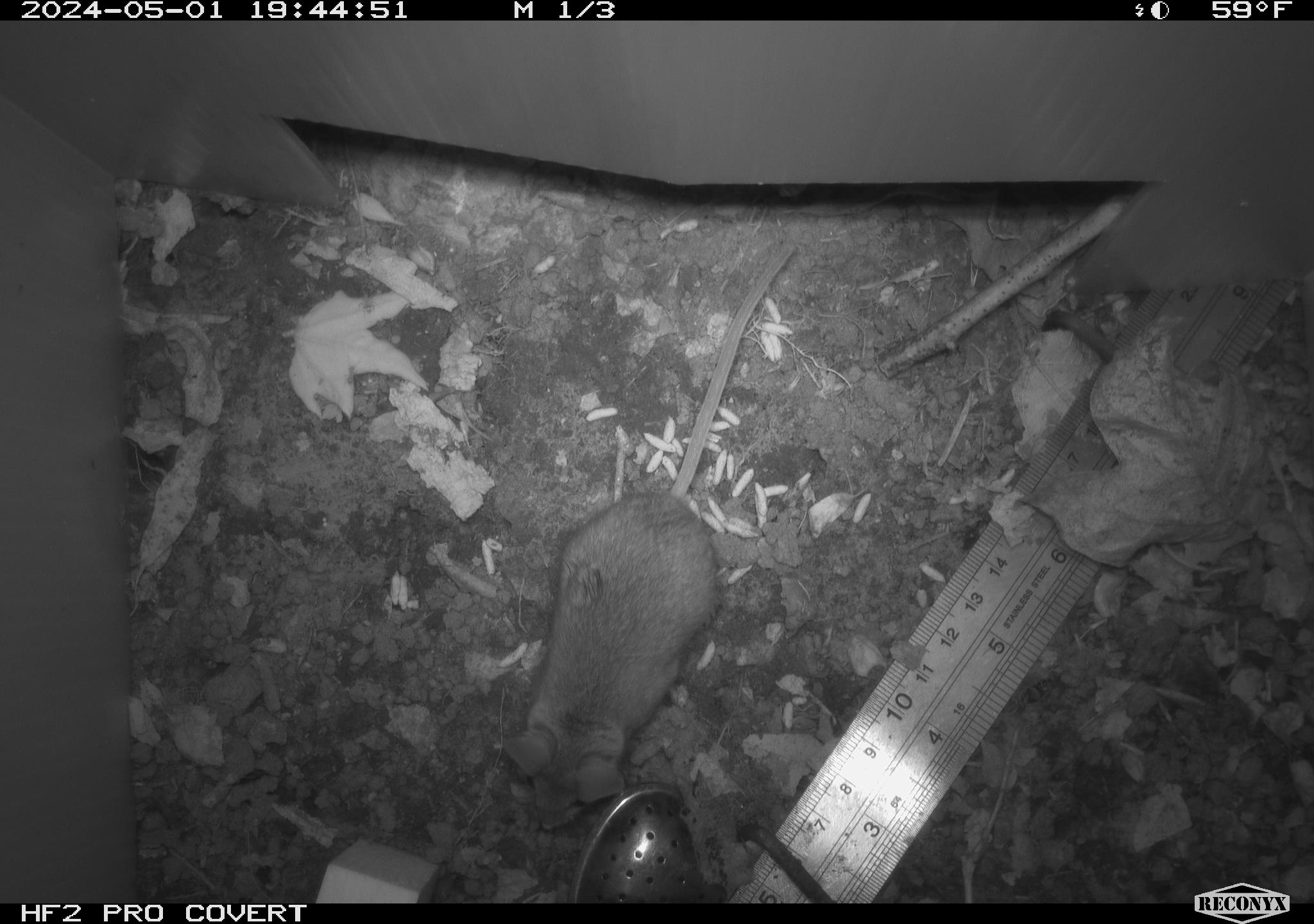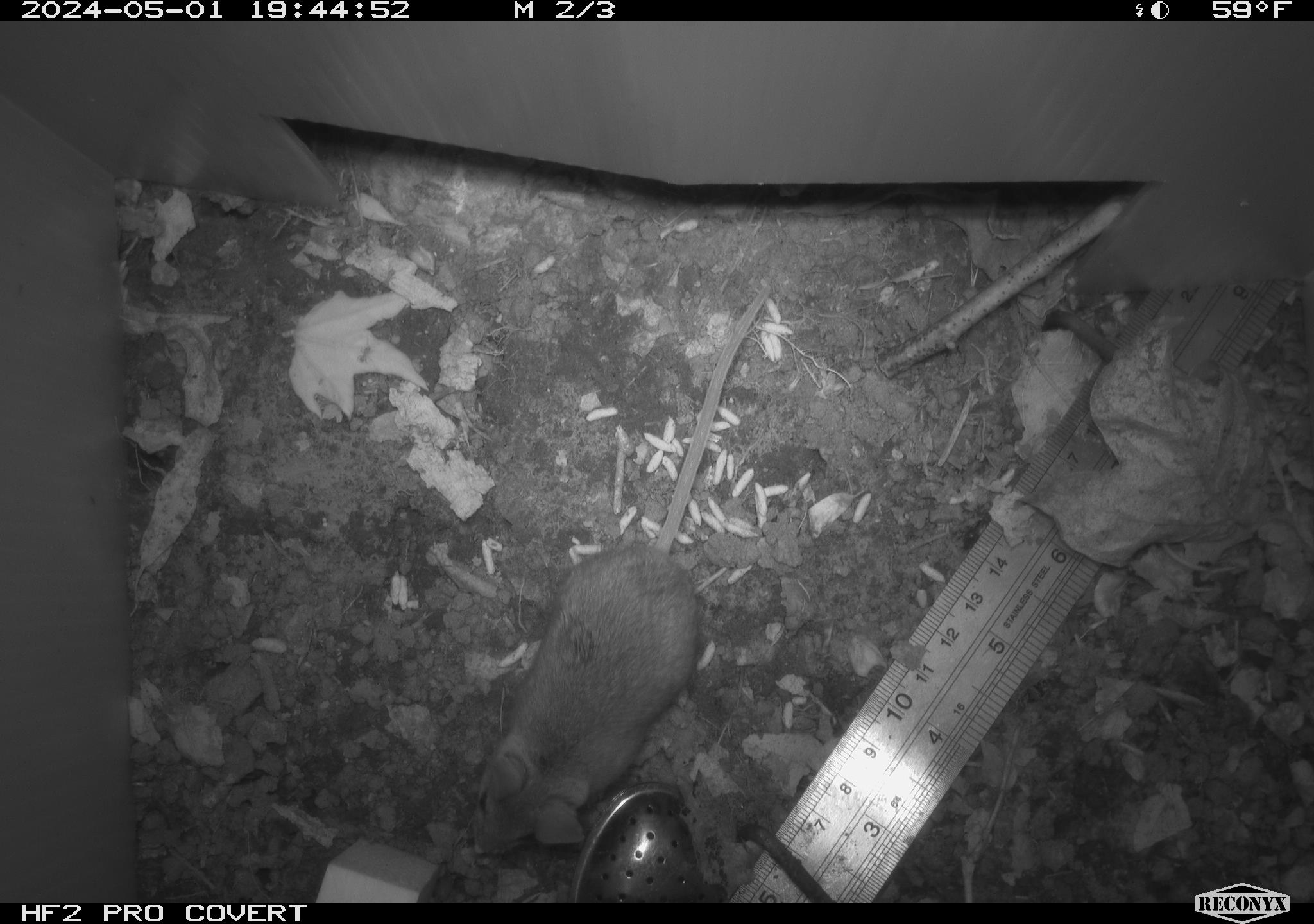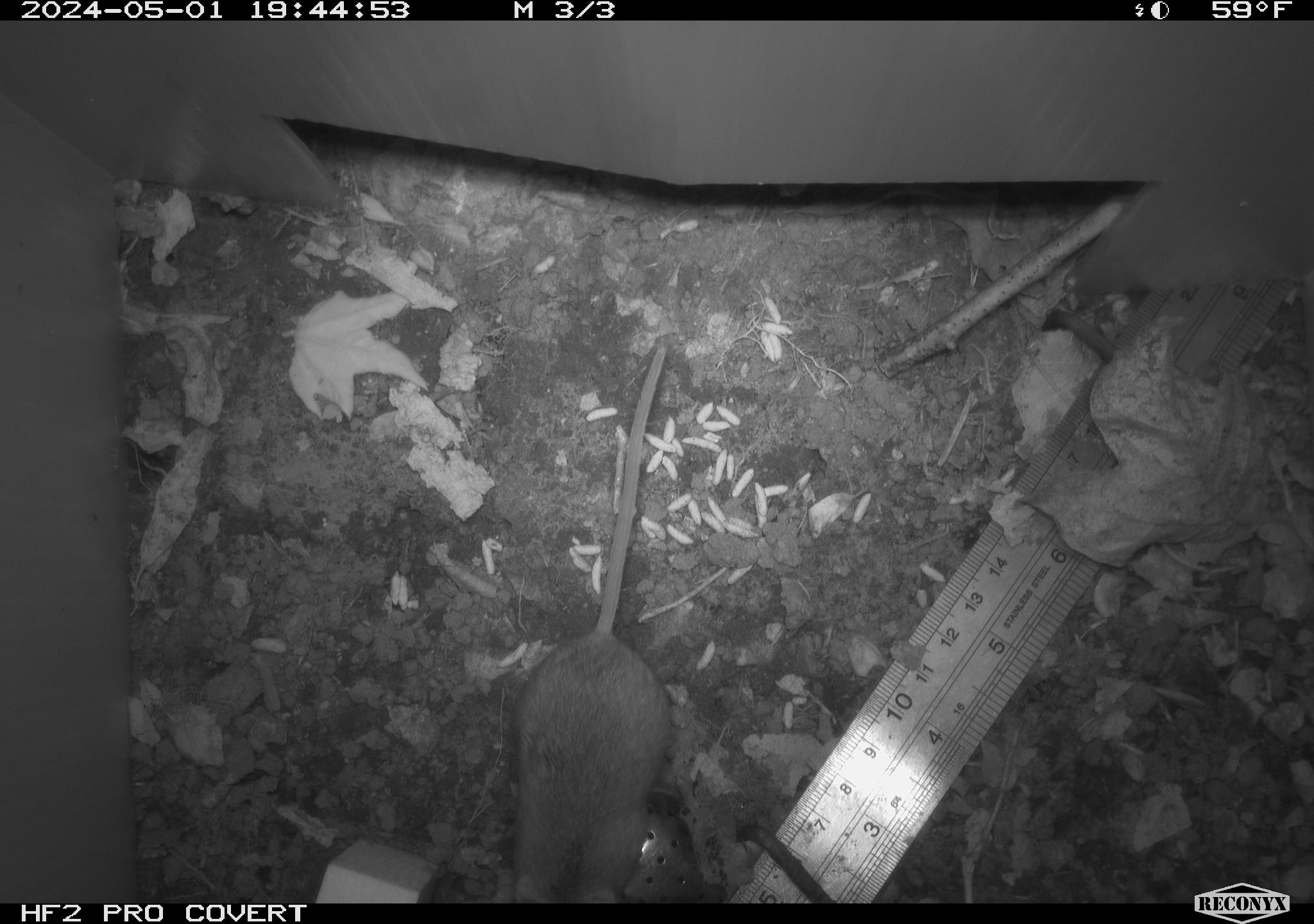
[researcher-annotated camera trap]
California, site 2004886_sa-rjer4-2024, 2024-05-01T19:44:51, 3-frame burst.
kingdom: Animalia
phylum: Chordata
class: Mammalia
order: Rodentia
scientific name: Rodentia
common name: mouse species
Mouse species (Rodentia).